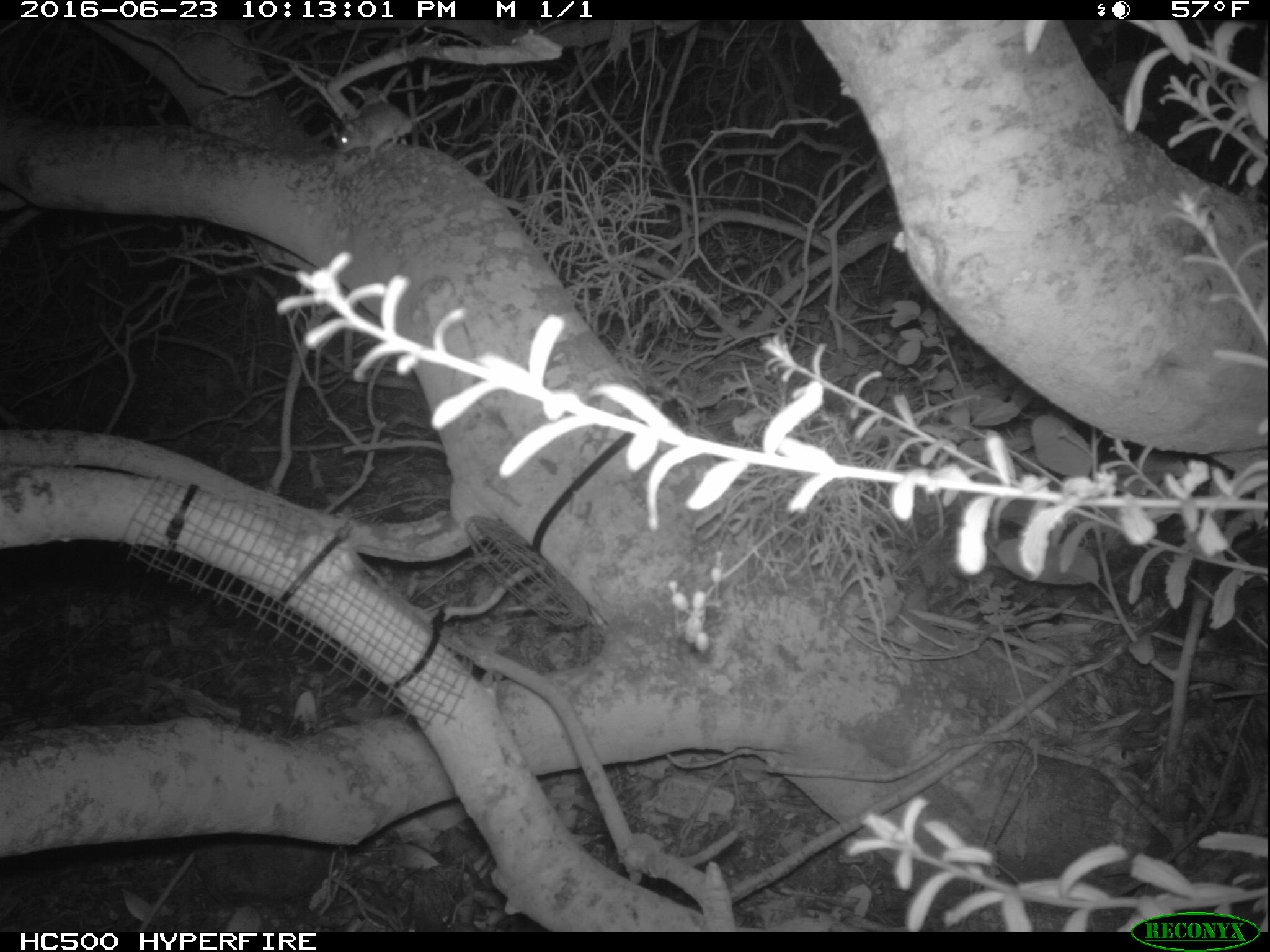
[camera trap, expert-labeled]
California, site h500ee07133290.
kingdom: Animalia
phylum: Chordata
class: Mammalia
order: Rodentia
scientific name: Rodentia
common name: rodent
Rodent (Rodentia).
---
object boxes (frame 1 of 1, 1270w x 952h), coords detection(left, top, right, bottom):
rodent: detection(337, 94, 477, 157)